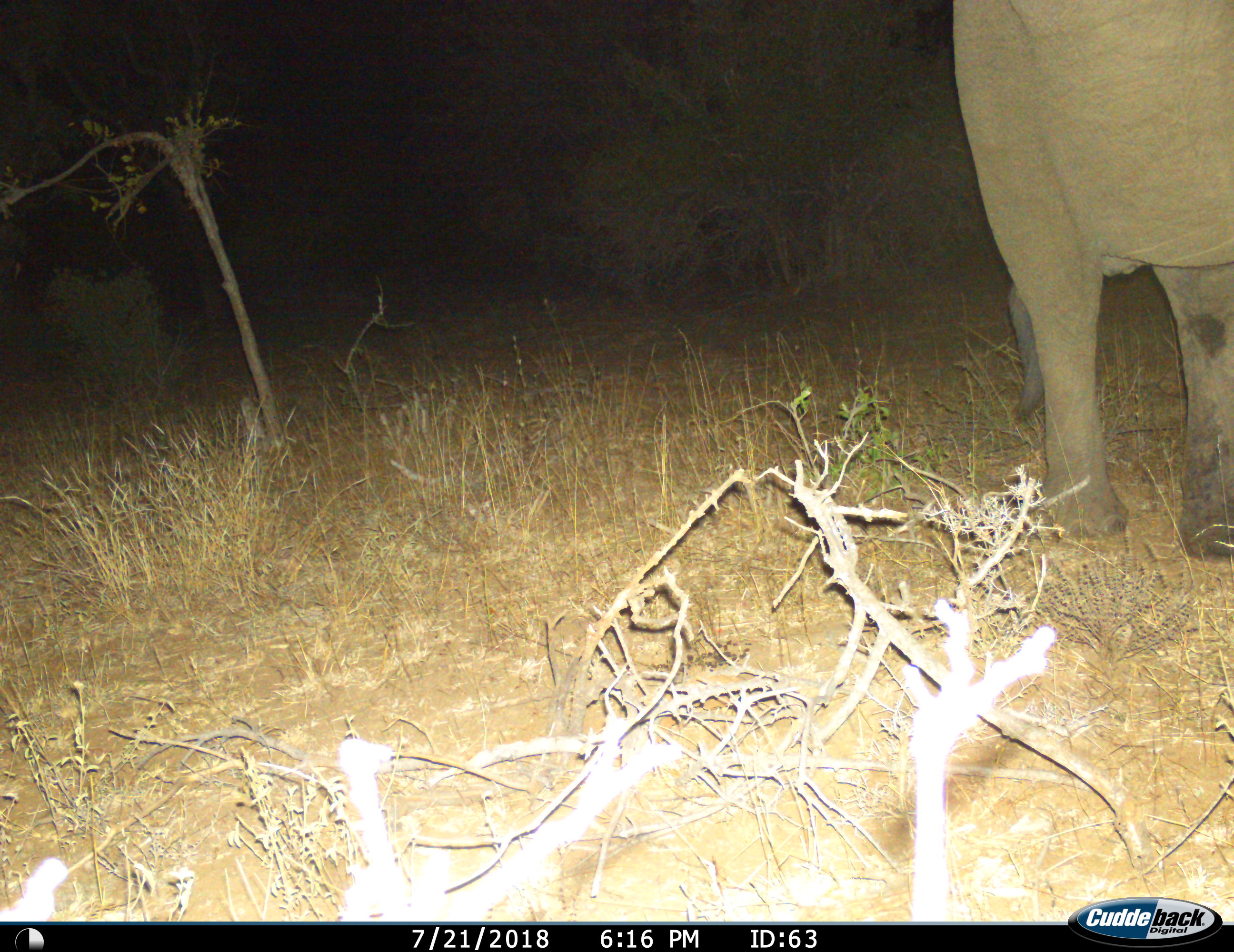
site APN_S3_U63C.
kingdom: Animalia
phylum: Chordata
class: Mammalia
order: Proboscidea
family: Elephantidae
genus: Loxodonta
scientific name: Loxodonta africana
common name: african bush elephant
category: elephant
Elephant (african bush elephant) (Loxodonta africana), count 1. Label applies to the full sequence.